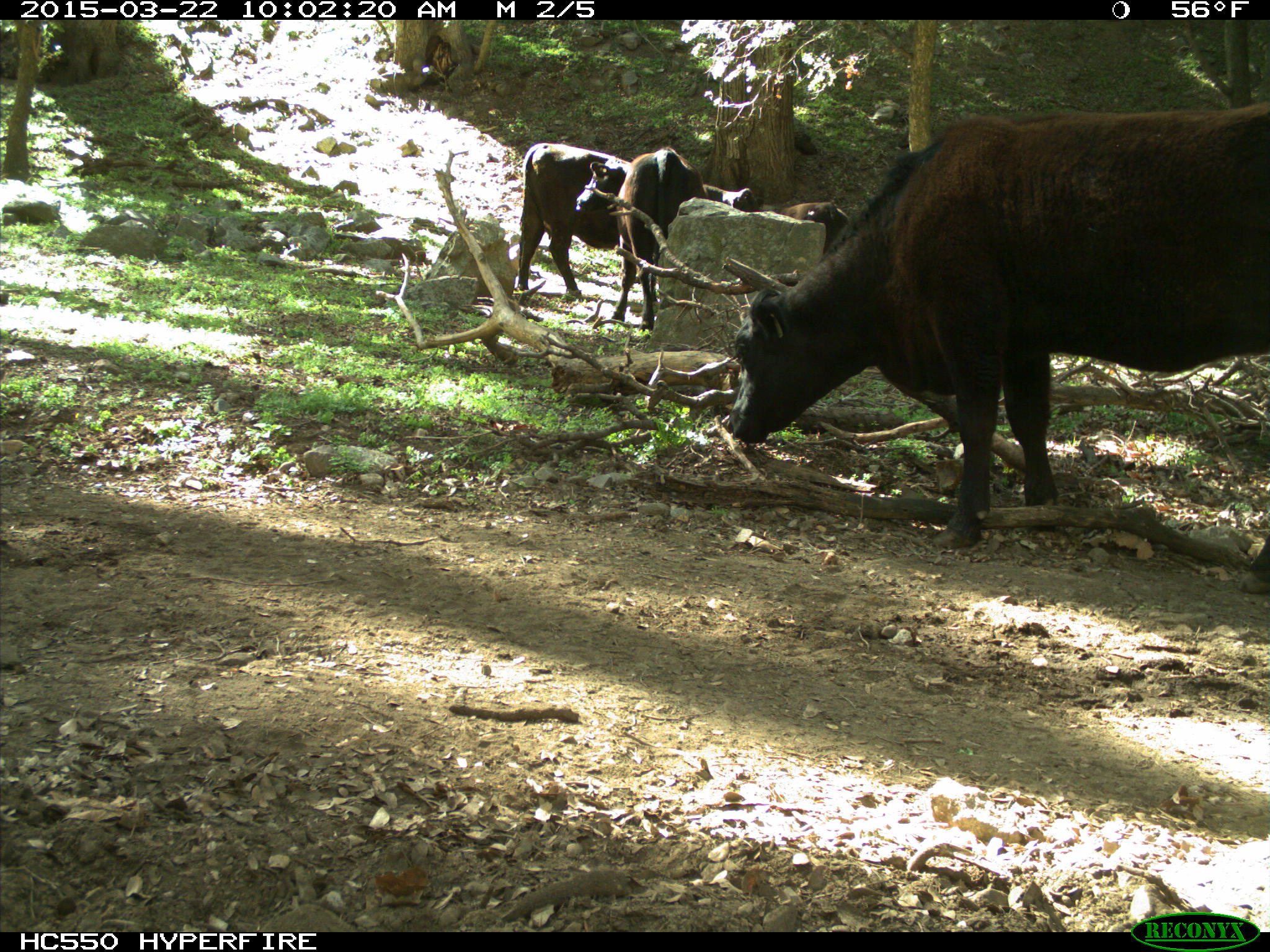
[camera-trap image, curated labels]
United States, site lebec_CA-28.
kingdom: Animalia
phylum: Chordata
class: Mammalia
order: Artiodactyla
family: Bovidae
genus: Bos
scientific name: Bos taurus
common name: domestic cow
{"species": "Bos taurus (domestic cow)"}